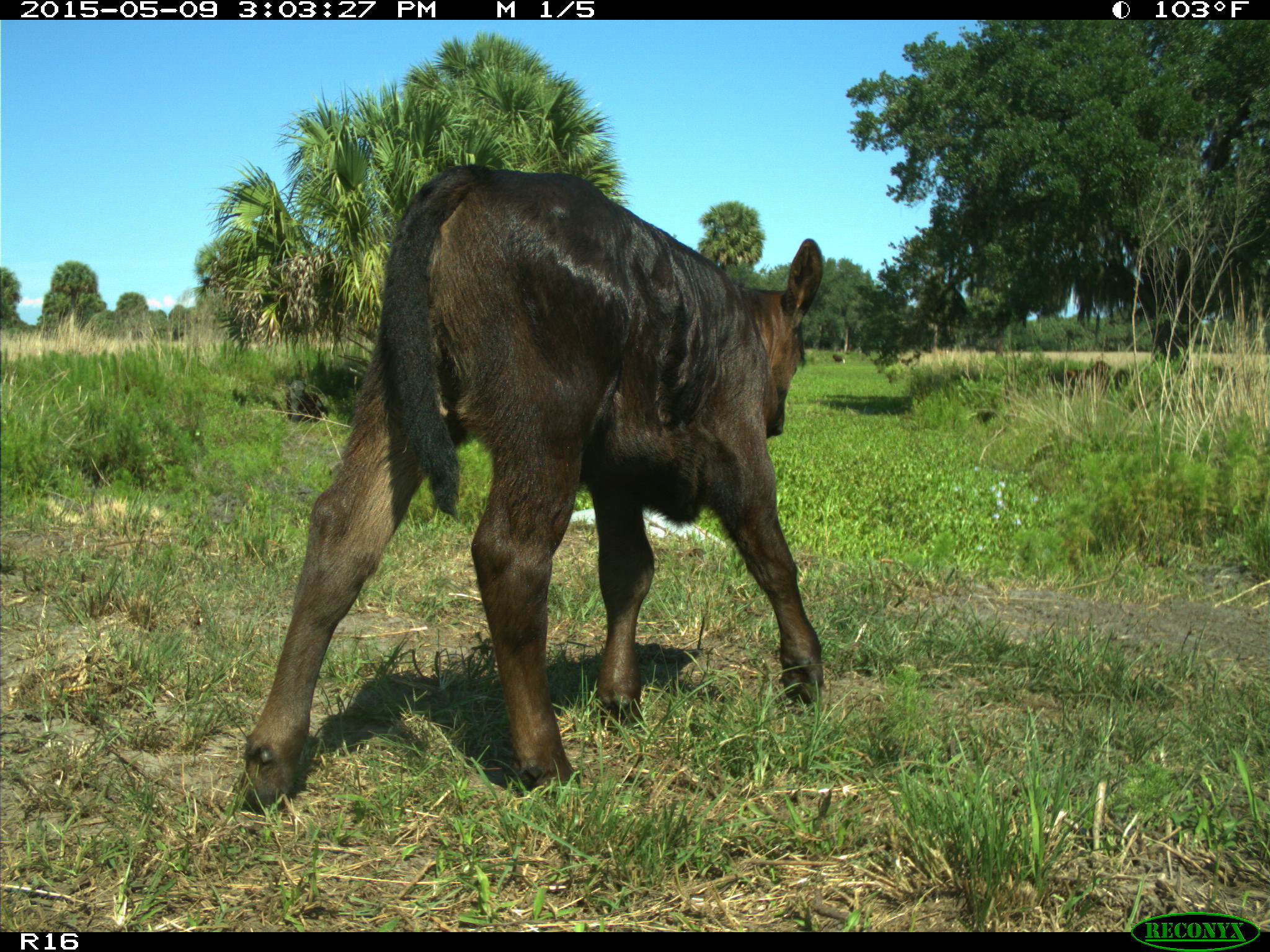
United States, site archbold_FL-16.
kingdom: Animalia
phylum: Chordata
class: Mammalia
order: Artiodactyla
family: Bovidae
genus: Bos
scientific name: Bos taurus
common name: domestic cow